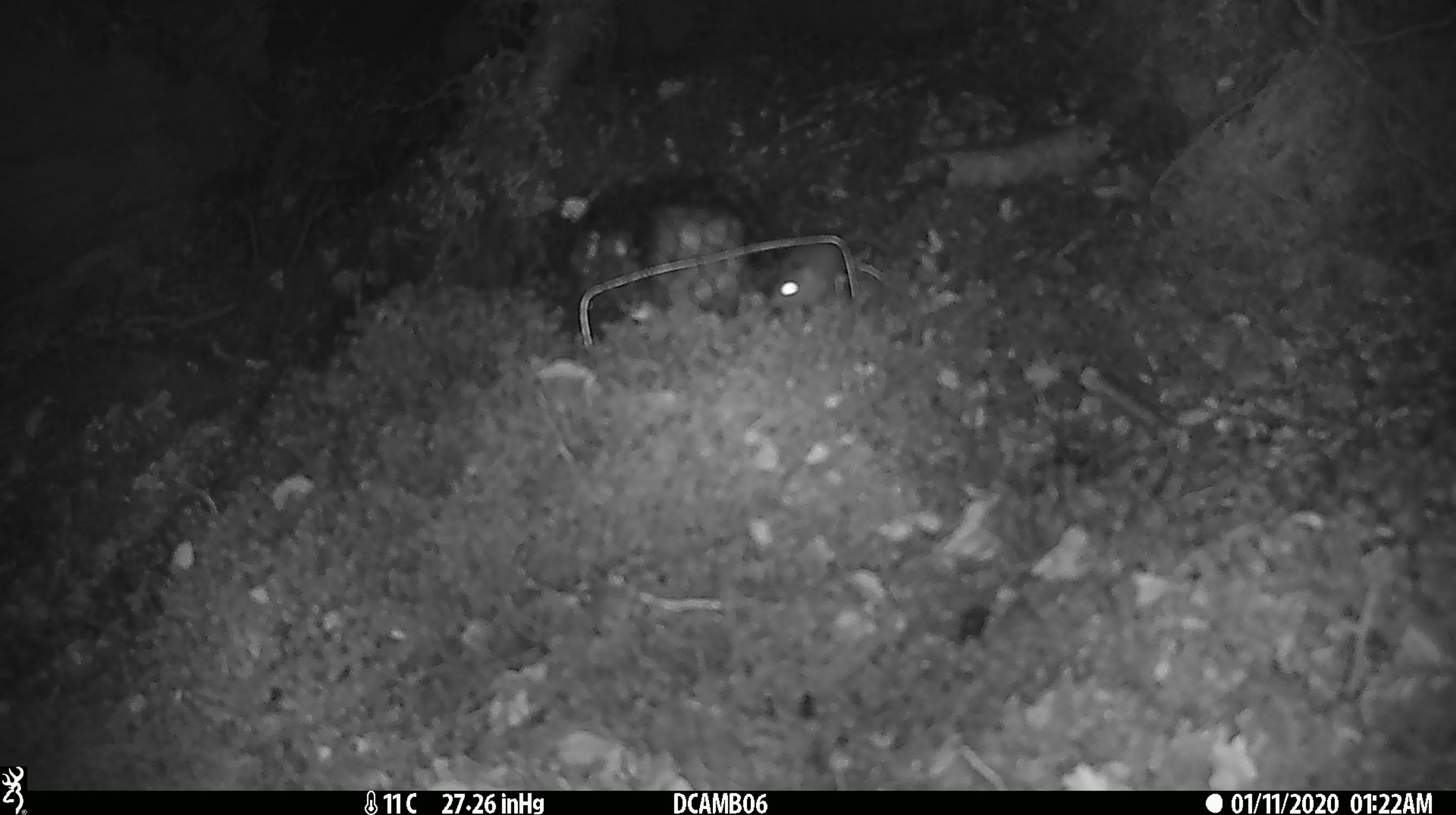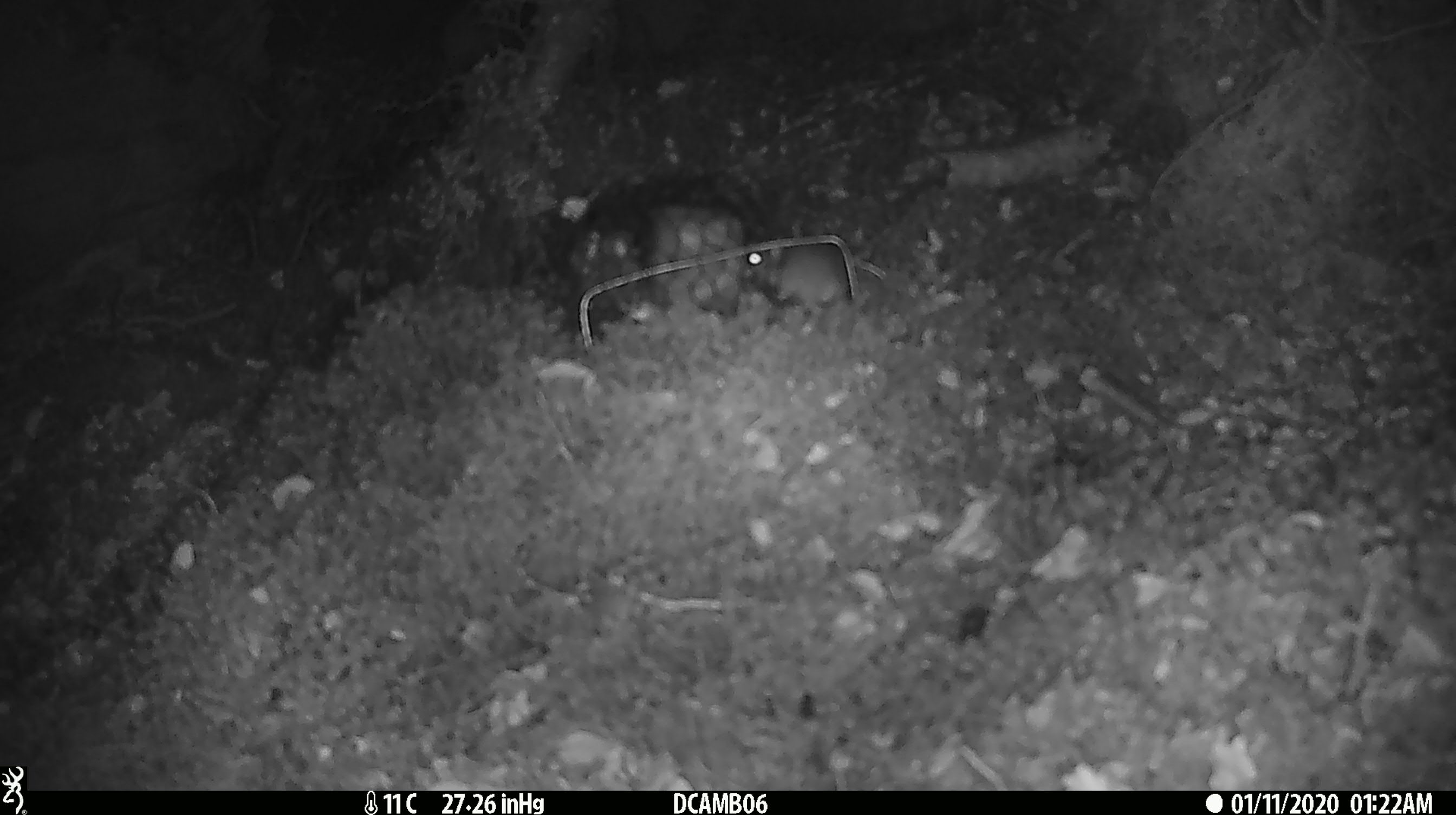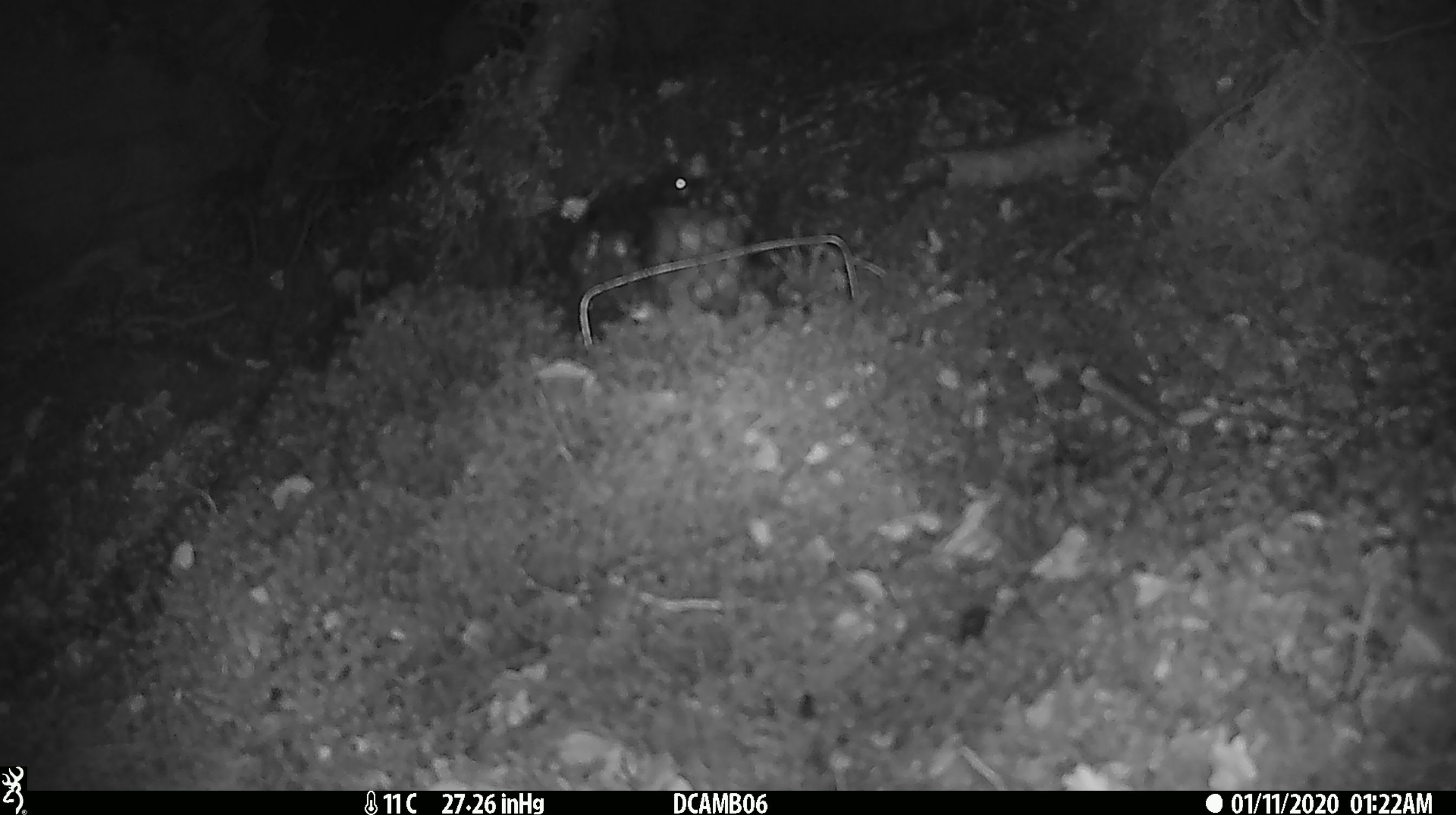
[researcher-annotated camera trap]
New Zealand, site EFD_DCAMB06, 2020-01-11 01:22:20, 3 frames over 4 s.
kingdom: Animalia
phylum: Chordata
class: Mammalia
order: Rodentia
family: Muridae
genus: Mus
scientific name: Mus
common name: mouse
Mouse (Mus).